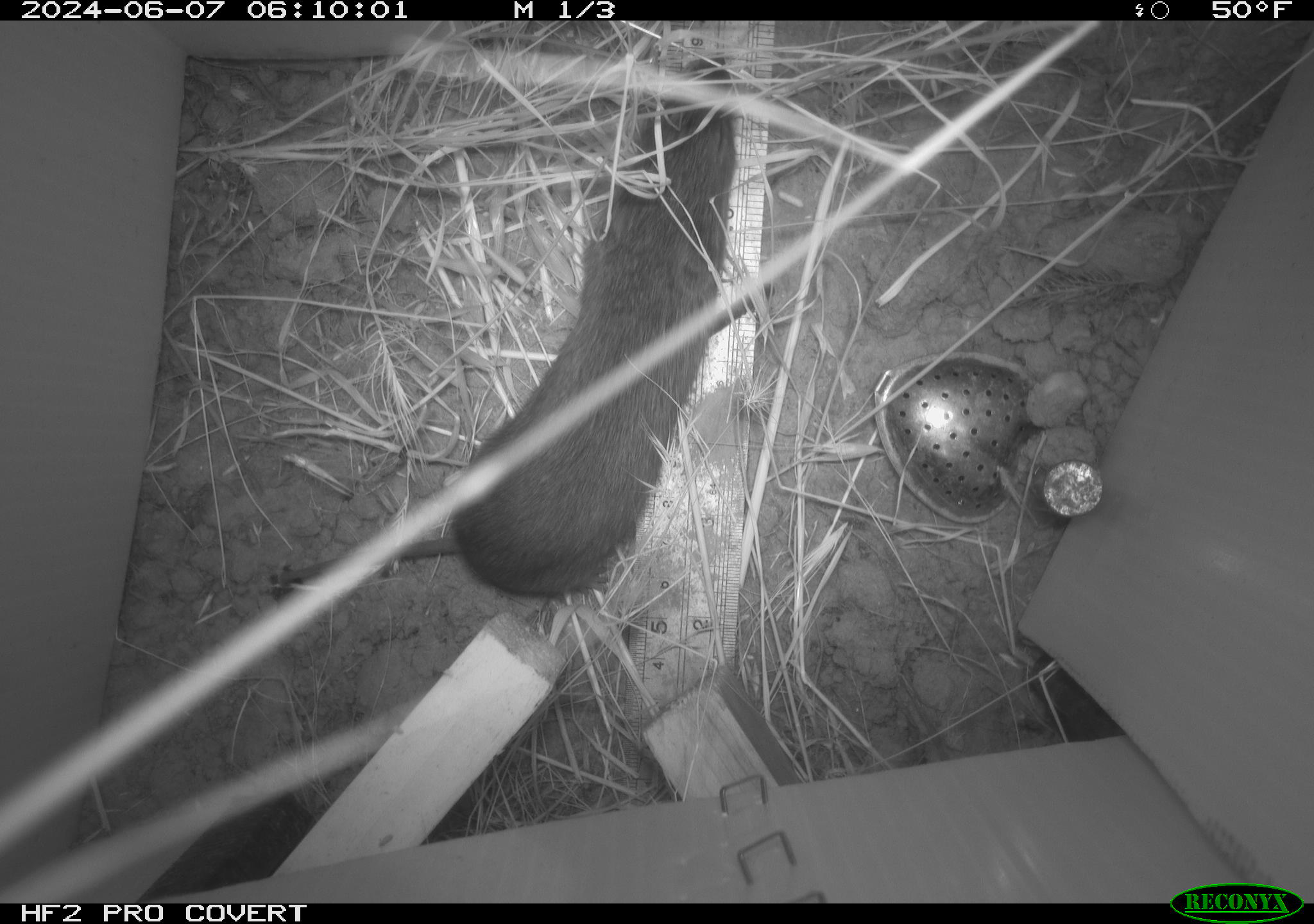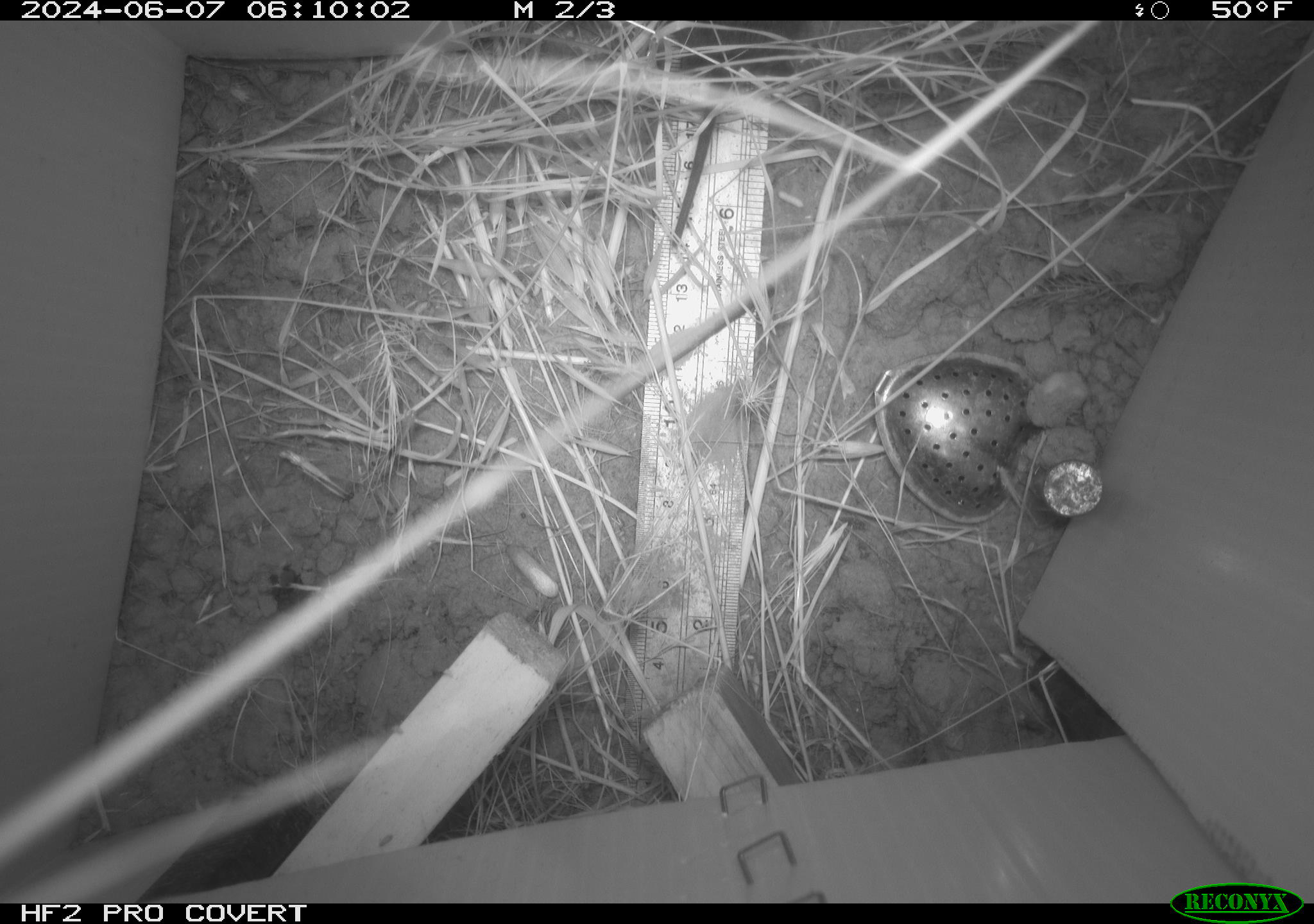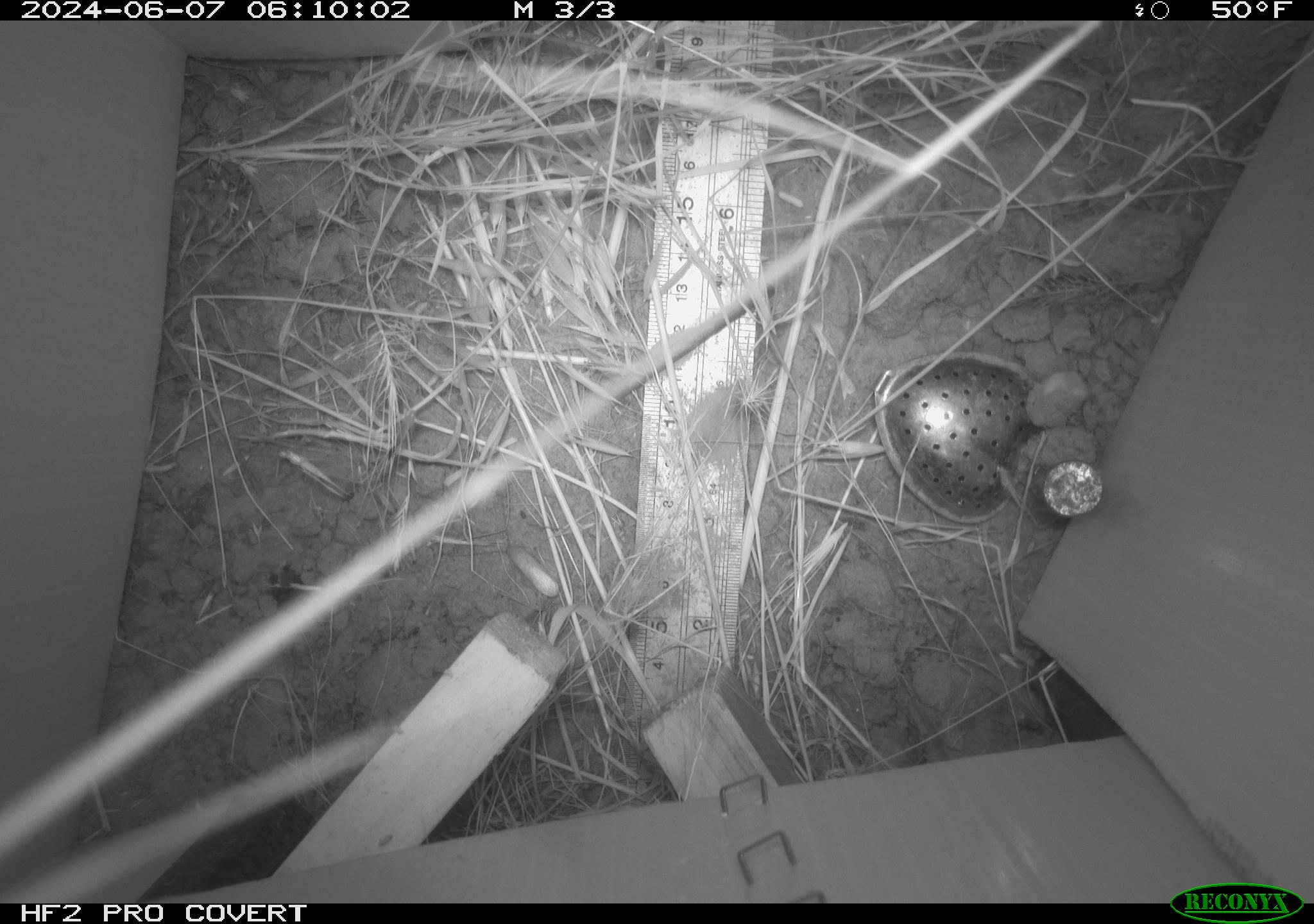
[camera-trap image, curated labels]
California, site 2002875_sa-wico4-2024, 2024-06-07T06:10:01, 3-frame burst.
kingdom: Animalia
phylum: Chordata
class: Mammalia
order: Rodentia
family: Cricetidae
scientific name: Arvicolinae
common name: voles, lemmings, and muskrats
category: arvicolinae subfamily